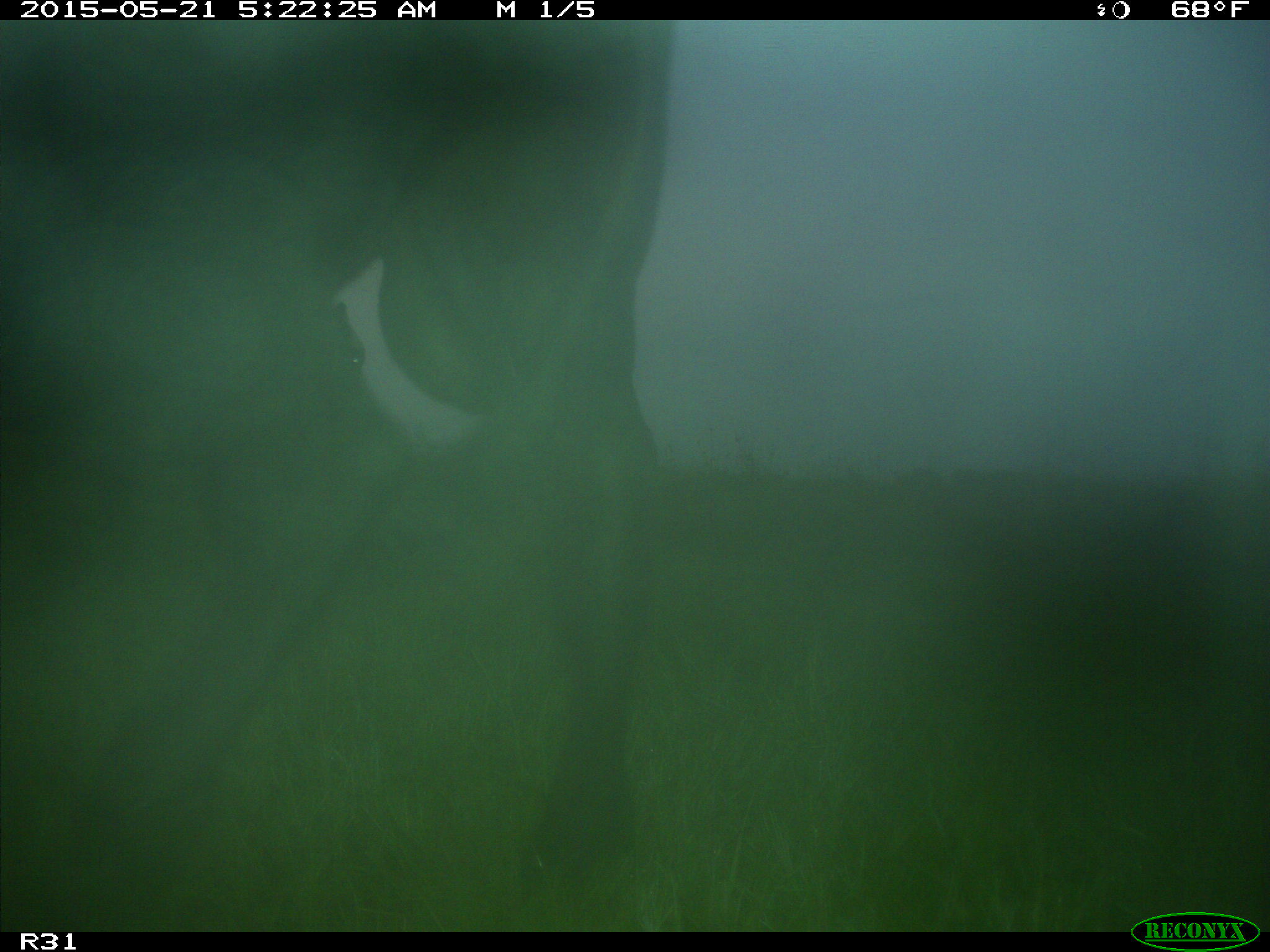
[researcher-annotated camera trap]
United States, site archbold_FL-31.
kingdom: Animalia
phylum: Chordata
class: Mammalia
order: Artiodactyla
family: Bovidae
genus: Bos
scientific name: Bos taurus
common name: domestic cow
Bos taurus (domestic cow).